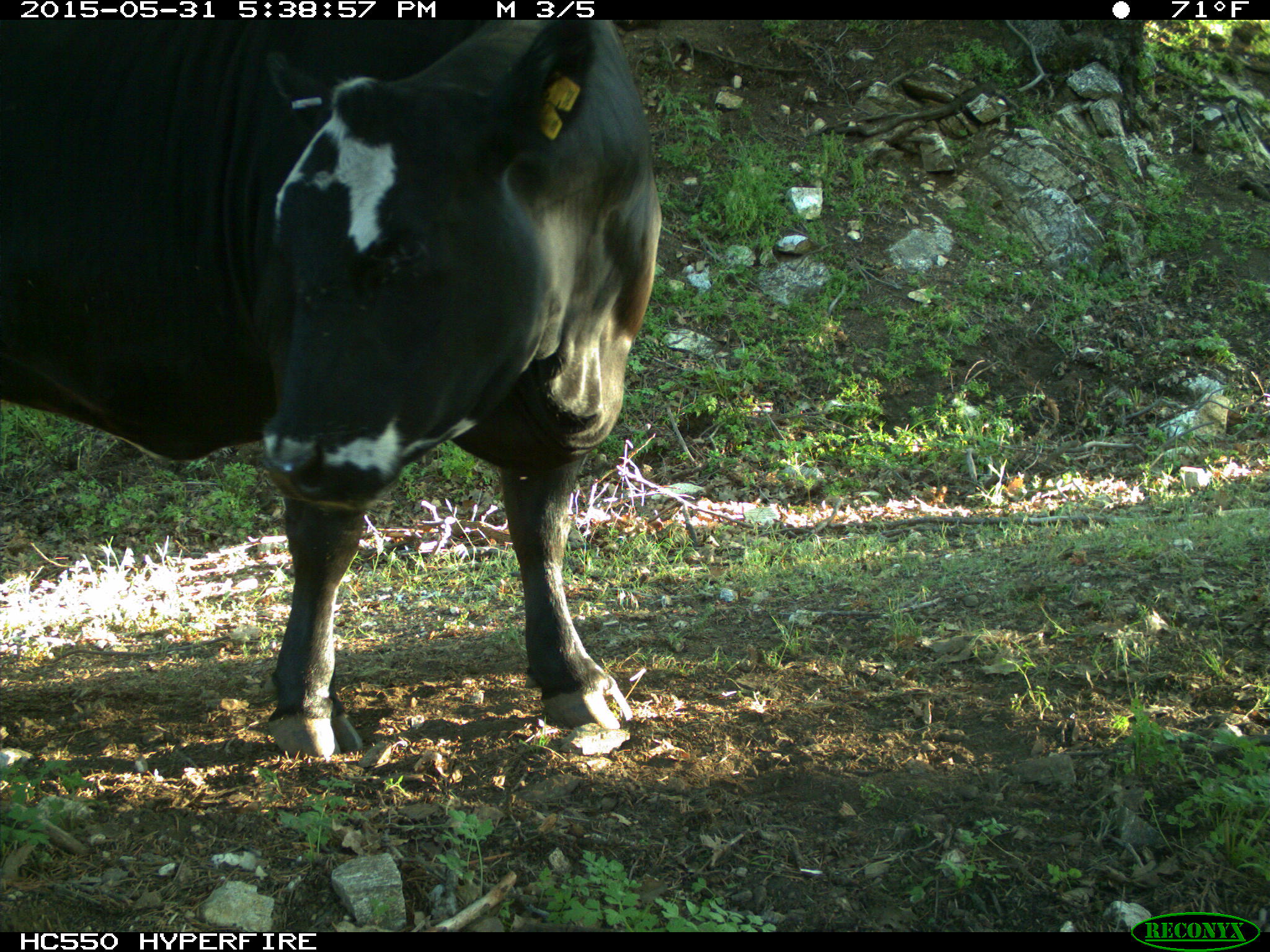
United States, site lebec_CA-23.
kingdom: Animalia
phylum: Chordata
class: Mammalia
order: Artiodactyla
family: Bovidae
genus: Bos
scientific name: Bos taurus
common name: domestic cow